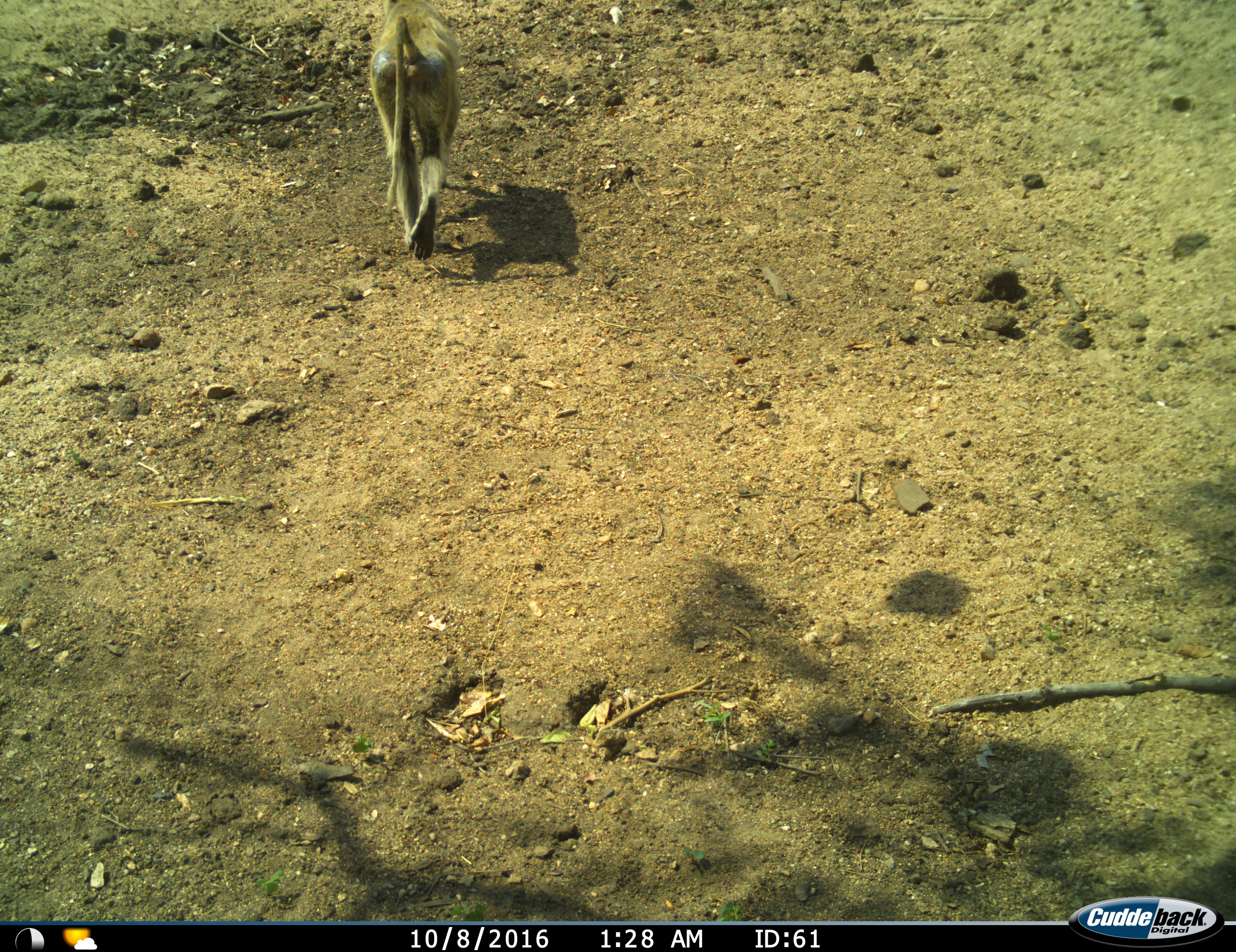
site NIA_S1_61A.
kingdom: Animalia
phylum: Chordata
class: Mammalia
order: Primates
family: Cercopithecidae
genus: Papio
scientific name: Papio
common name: baboon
Baboon (Papio), count 1. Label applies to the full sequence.